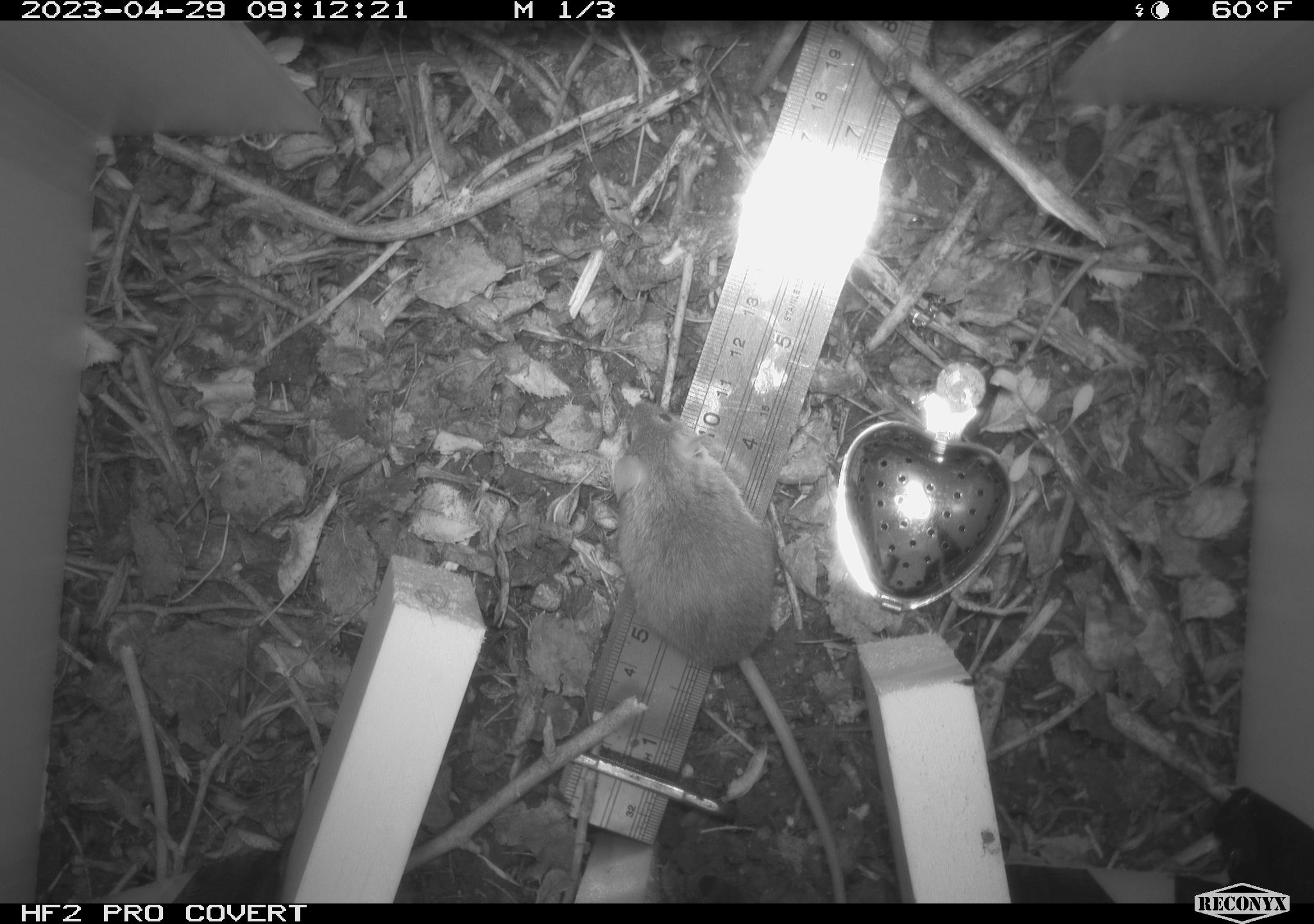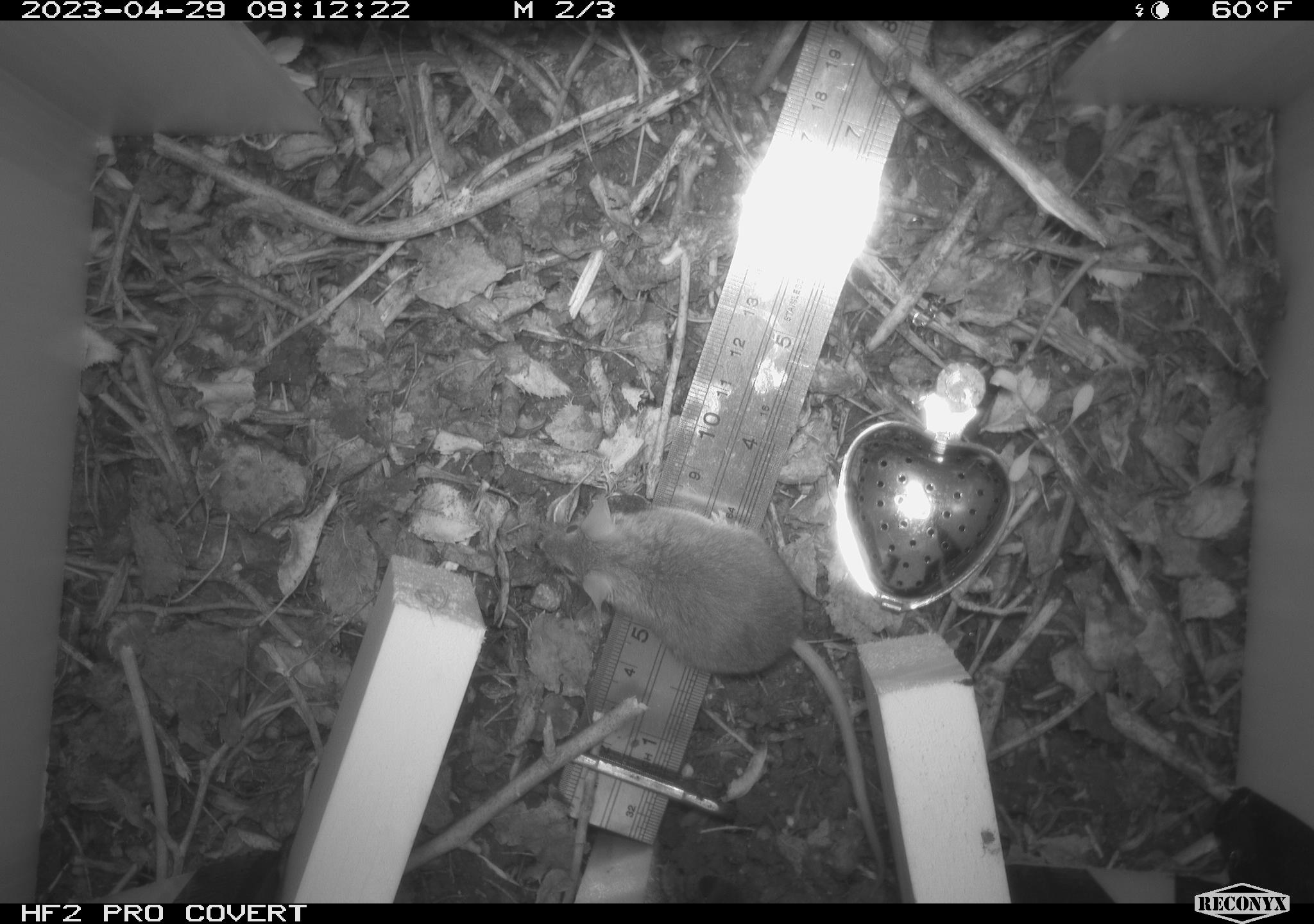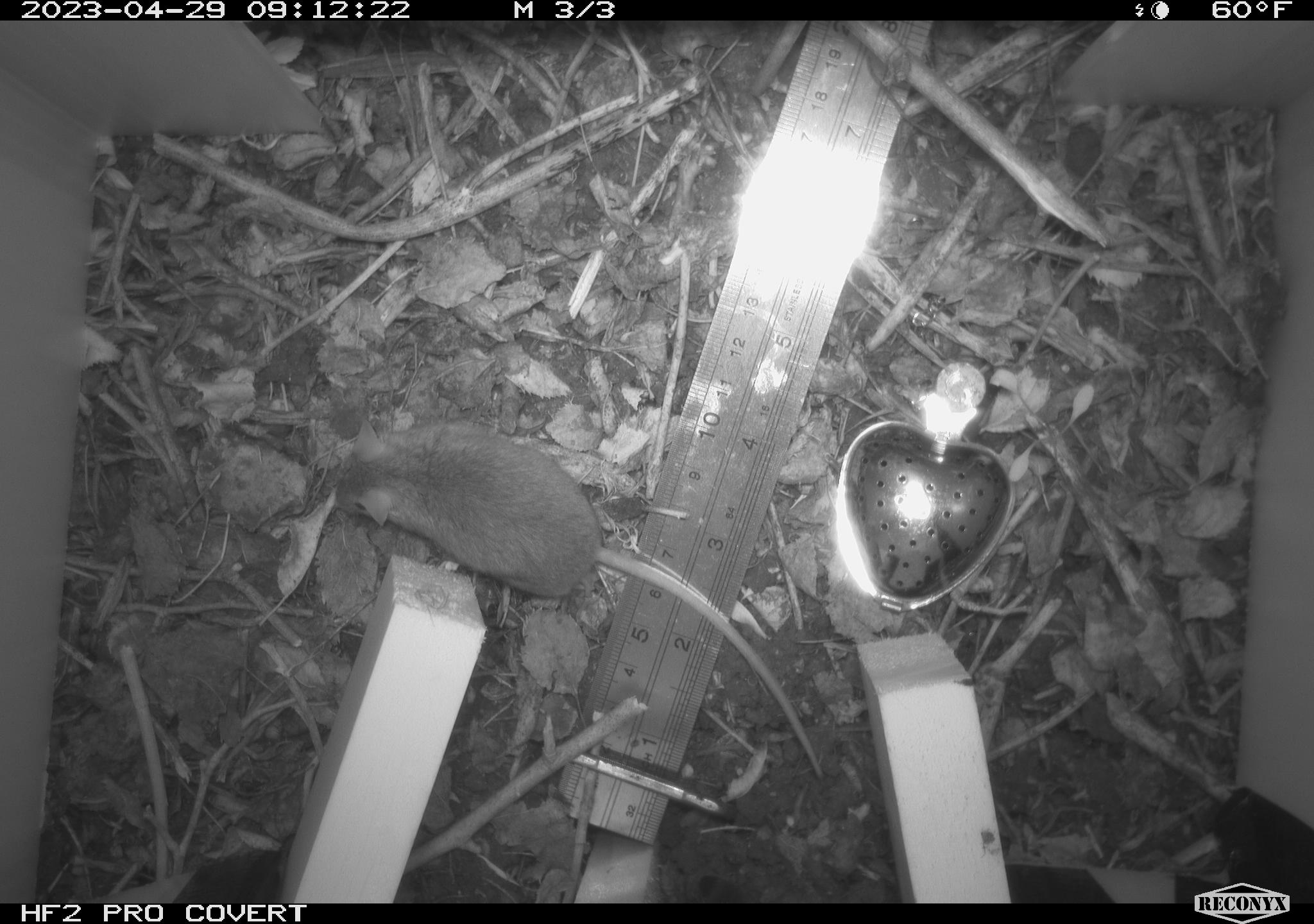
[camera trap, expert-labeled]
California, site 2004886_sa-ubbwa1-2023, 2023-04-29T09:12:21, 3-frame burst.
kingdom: Animalia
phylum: Chordata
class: Mammalia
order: Rodentia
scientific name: Rodentia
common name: mouse species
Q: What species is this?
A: Mouse species (Rodentia).